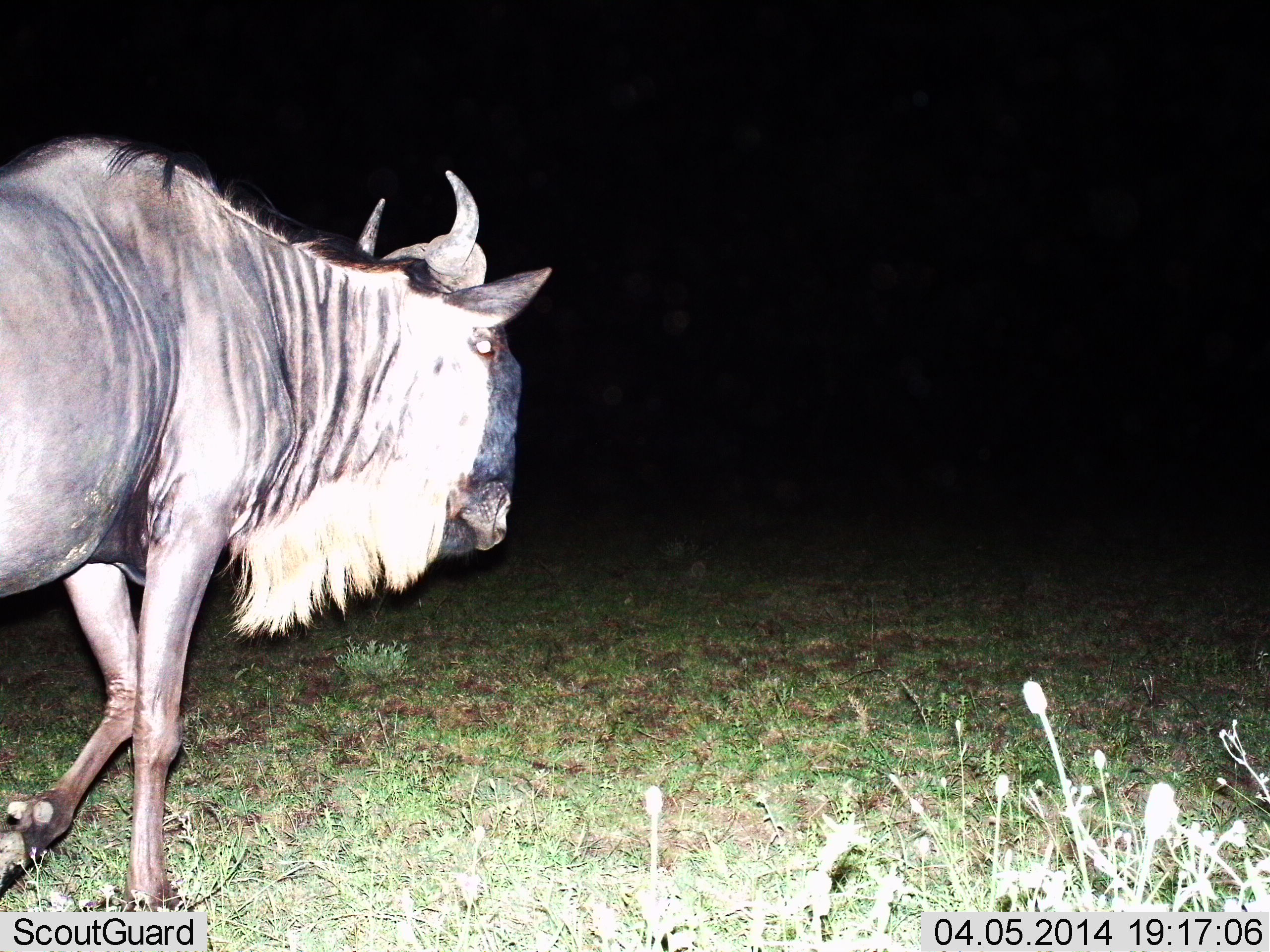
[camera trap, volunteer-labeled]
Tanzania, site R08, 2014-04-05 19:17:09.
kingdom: Animalia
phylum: Chordata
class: Mammalia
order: Artiodactyla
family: Bovidae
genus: Connochaetes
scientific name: Connochaetes taurinus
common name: blue wildebeest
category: wildebeest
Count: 1.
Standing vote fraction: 10%.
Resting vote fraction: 0%.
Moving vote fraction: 100%.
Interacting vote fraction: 0%.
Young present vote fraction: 0%.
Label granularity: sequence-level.